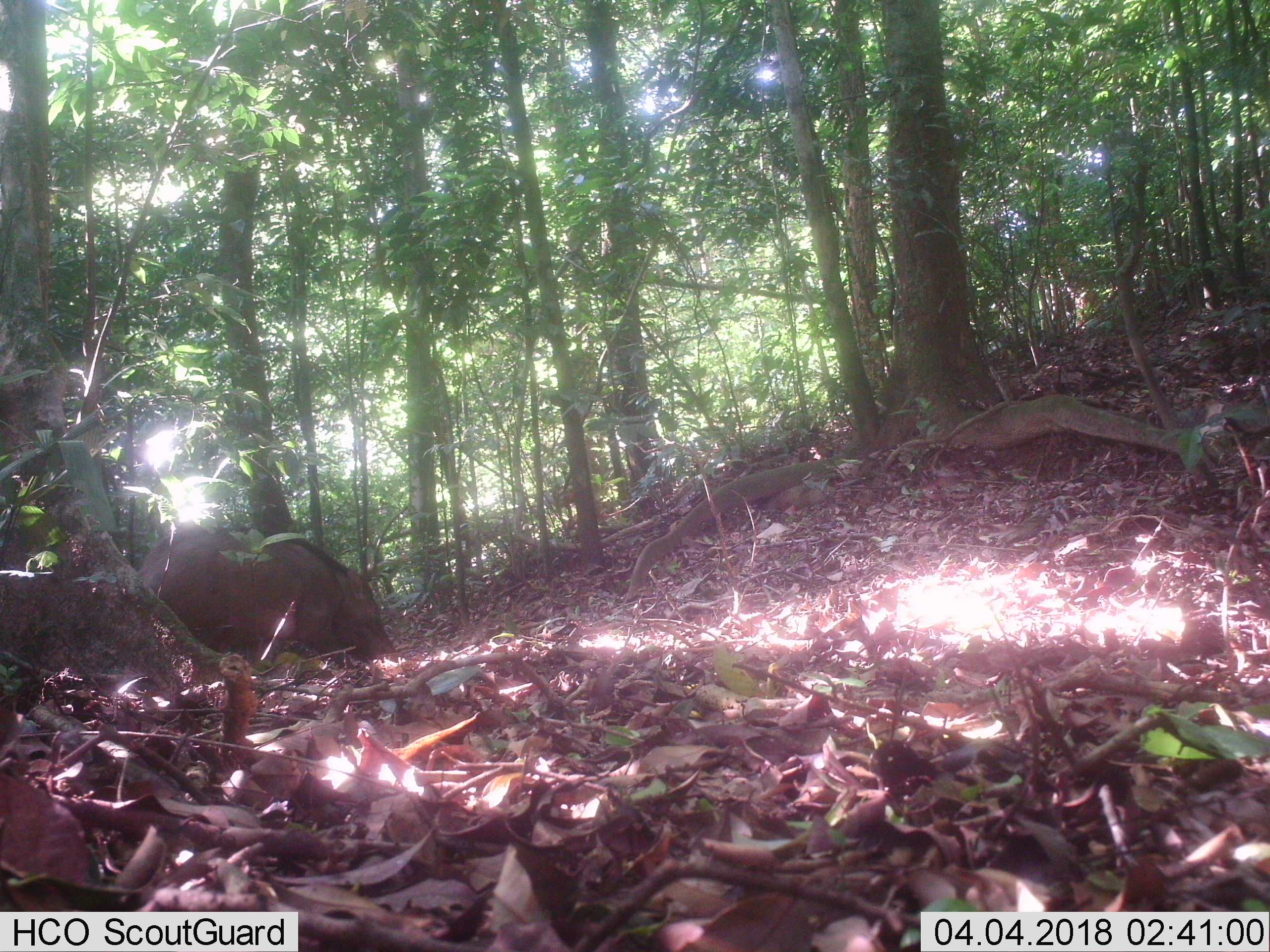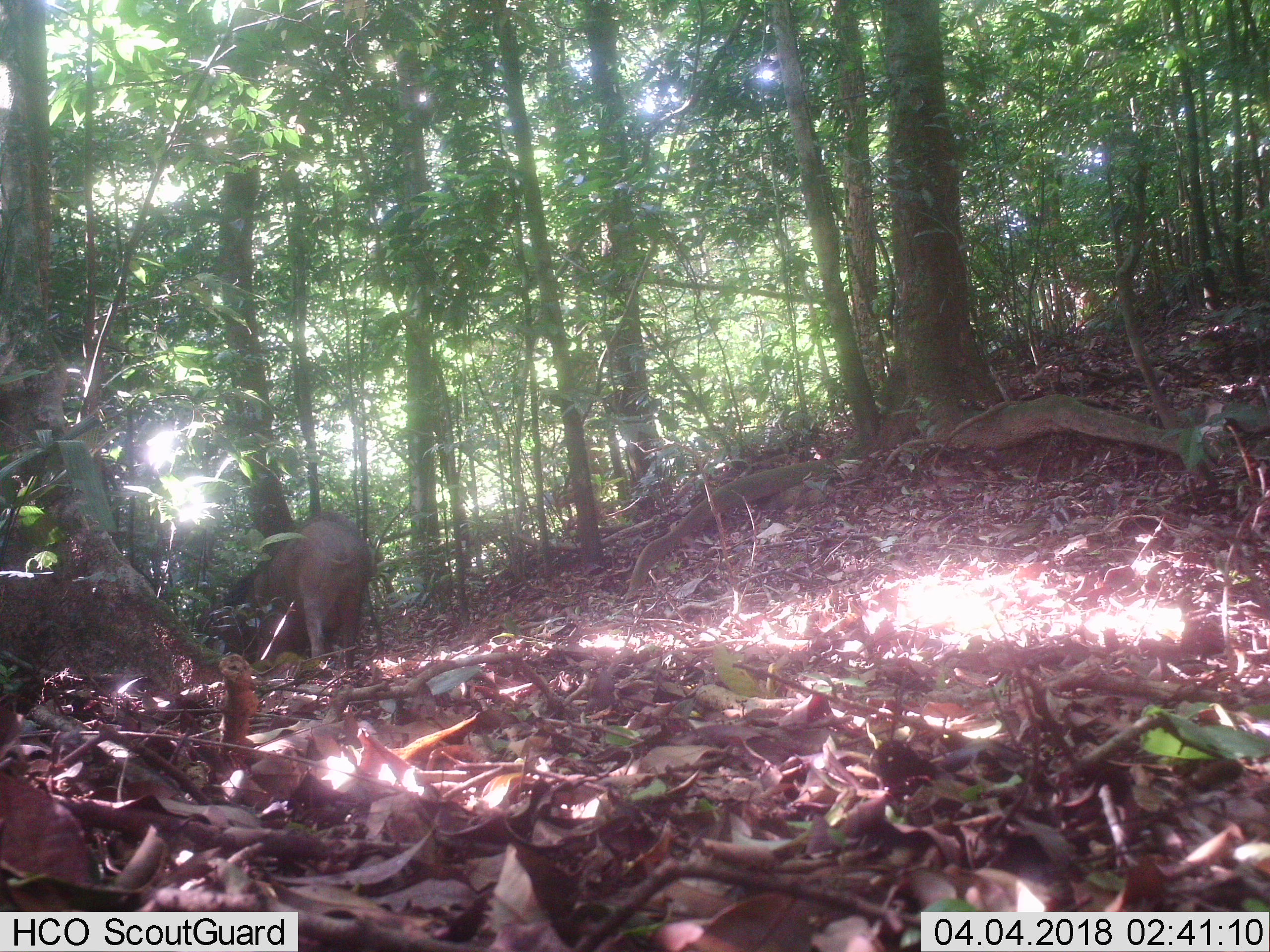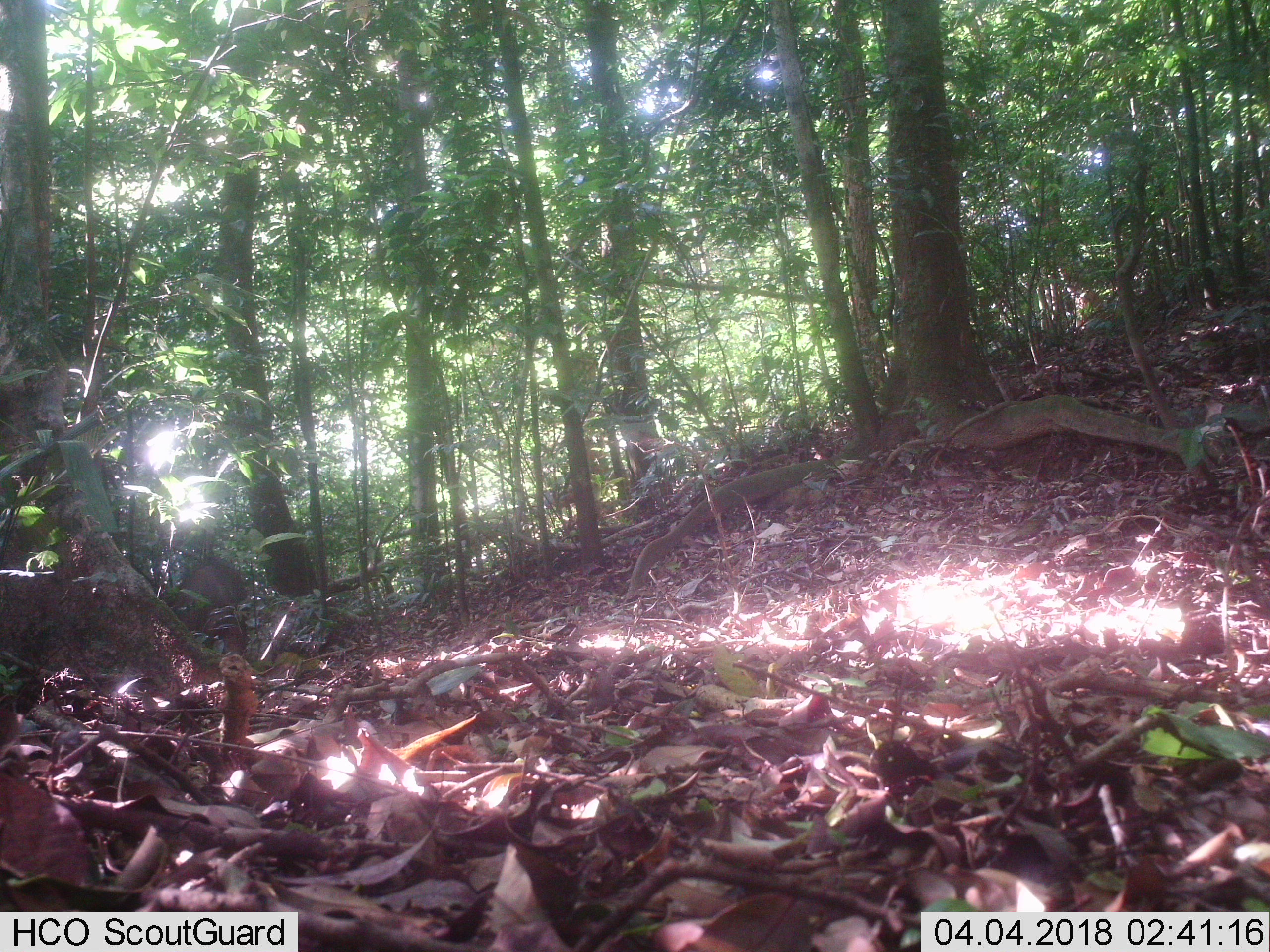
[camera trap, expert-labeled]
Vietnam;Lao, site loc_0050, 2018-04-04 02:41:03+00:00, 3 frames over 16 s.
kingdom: Animalia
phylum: Chordata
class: Mammalia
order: Artiodactyla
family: Suidae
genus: Sus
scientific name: Sus scrofa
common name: eurasian wild pig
Eurasian wild pig (Sus scrofa). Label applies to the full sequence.